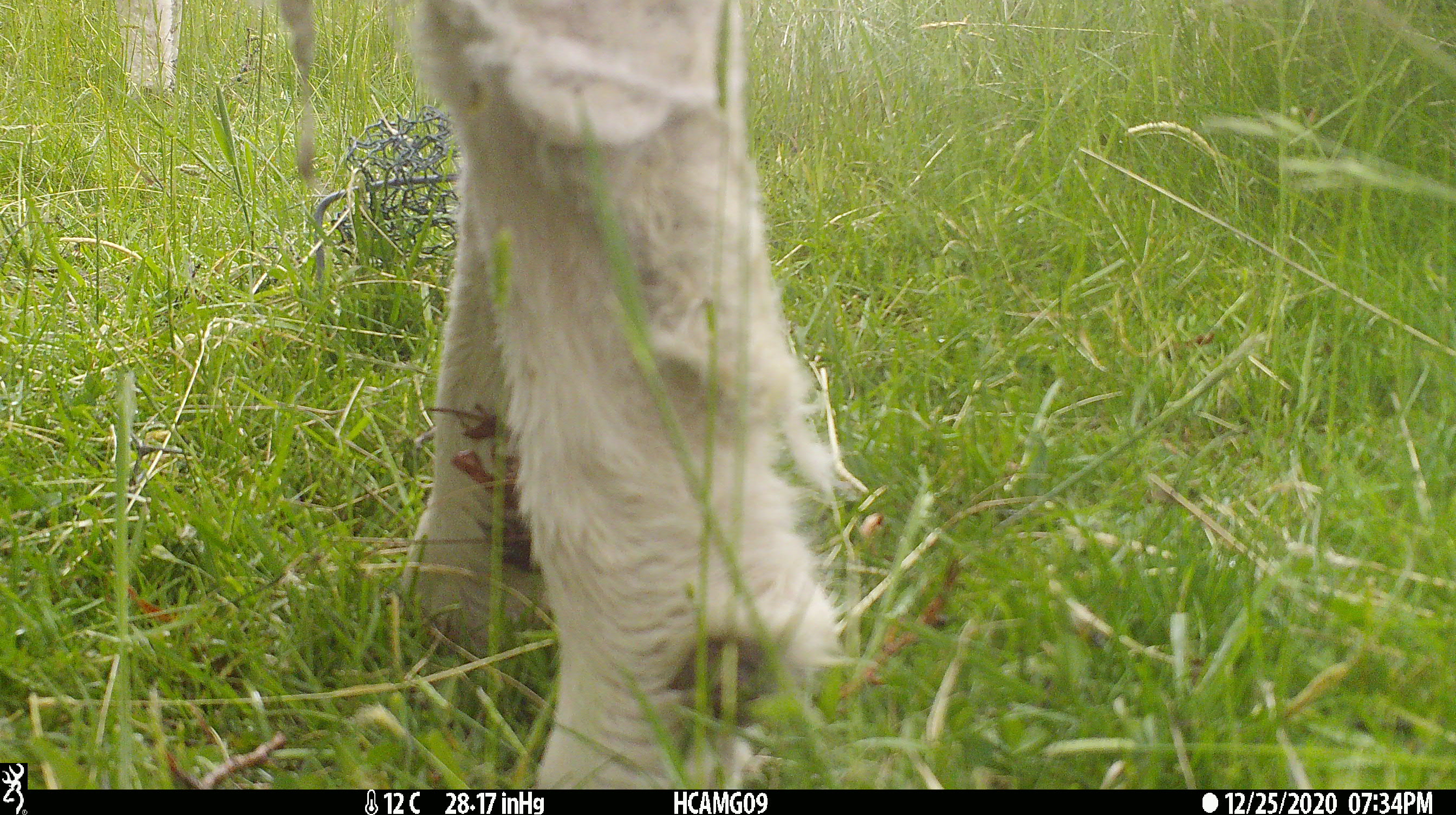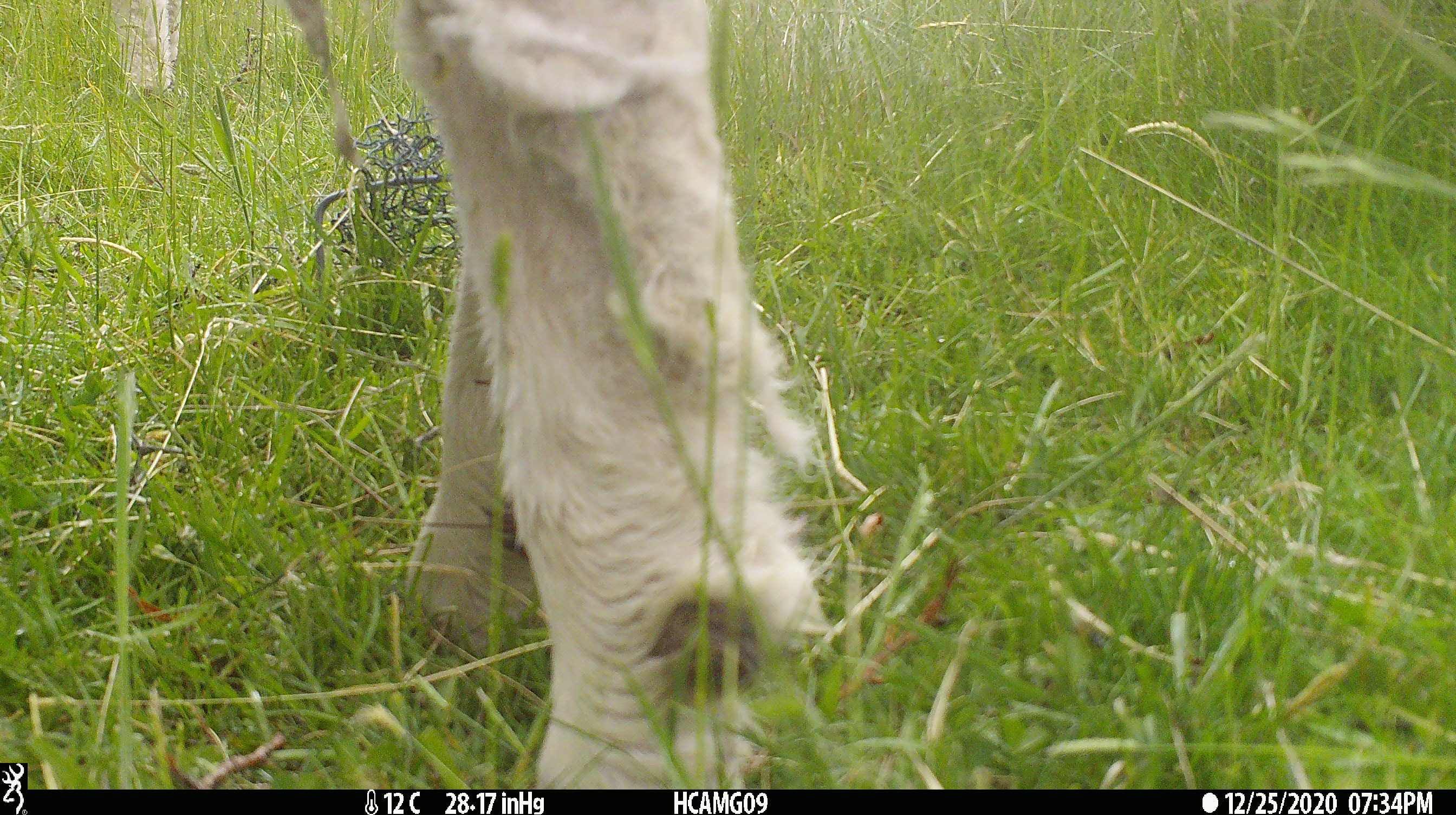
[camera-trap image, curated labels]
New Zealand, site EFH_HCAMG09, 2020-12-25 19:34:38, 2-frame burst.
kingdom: Animalia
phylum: Chordata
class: Mammalia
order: Artiodactyla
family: Bovidae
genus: Ovis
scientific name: Ovis aries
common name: domestic sheep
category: sheep